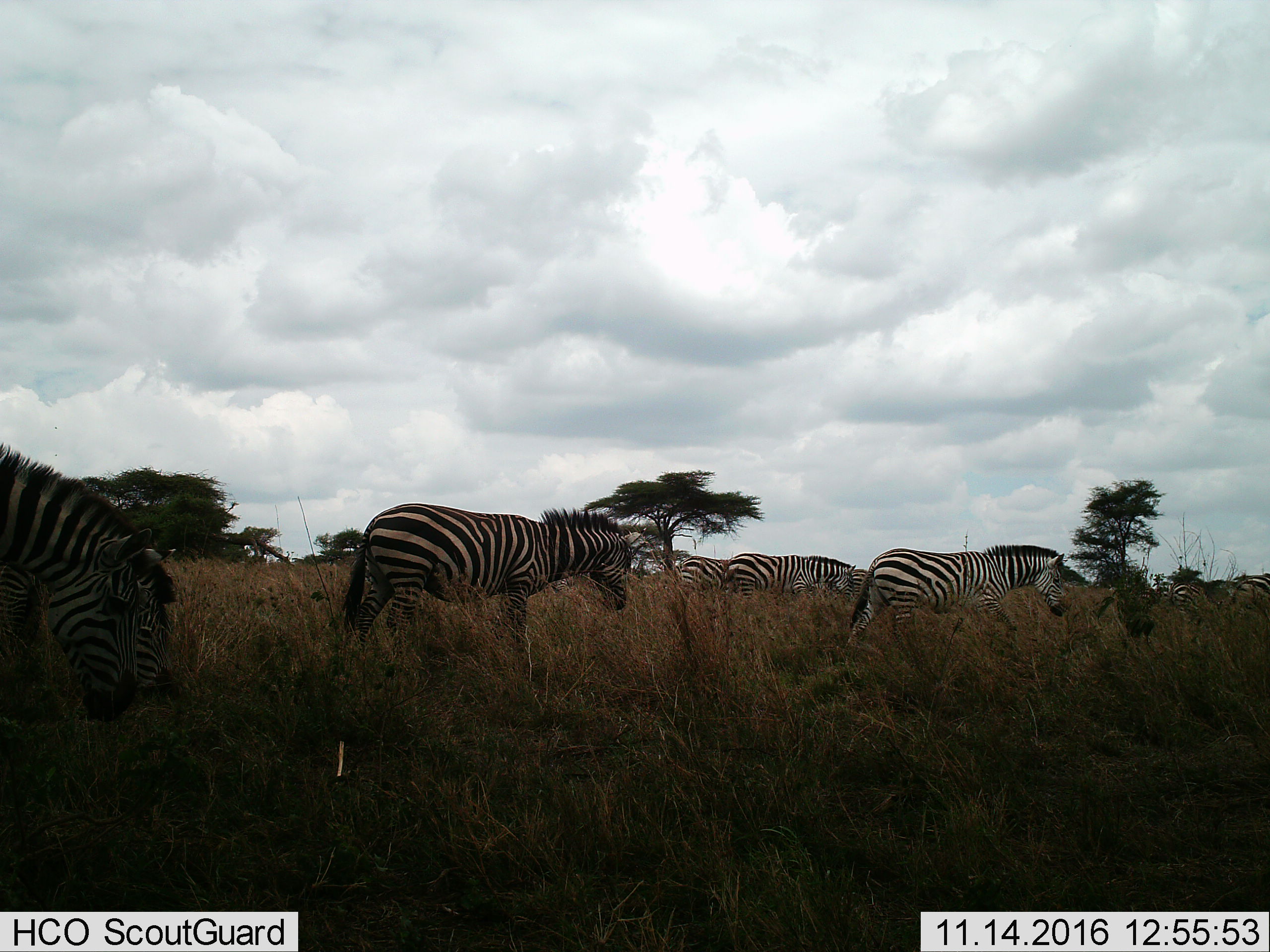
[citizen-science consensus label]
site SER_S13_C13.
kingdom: Animalia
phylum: Chordata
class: Mammalia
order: Perissodactyla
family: Equidae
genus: Equus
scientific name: Equus quagga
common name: plains zebra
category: zebraplains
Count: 7.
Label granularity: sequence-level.